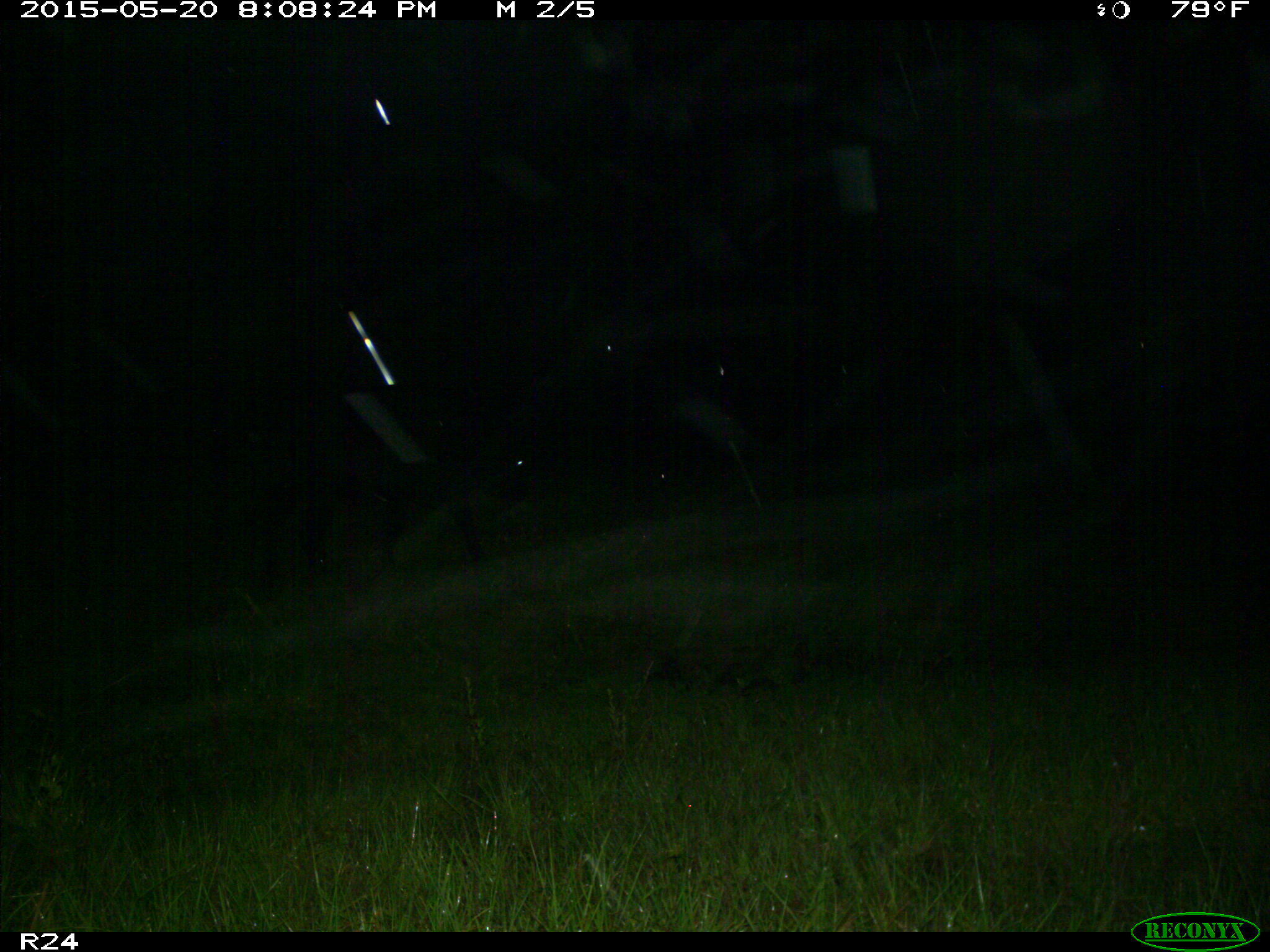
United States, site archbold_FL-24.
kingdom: Animalia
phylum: Chordata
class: Mammalia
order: Artiodactyla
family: Bovidae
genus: Bos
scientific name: Bos taurus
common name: domestic cow